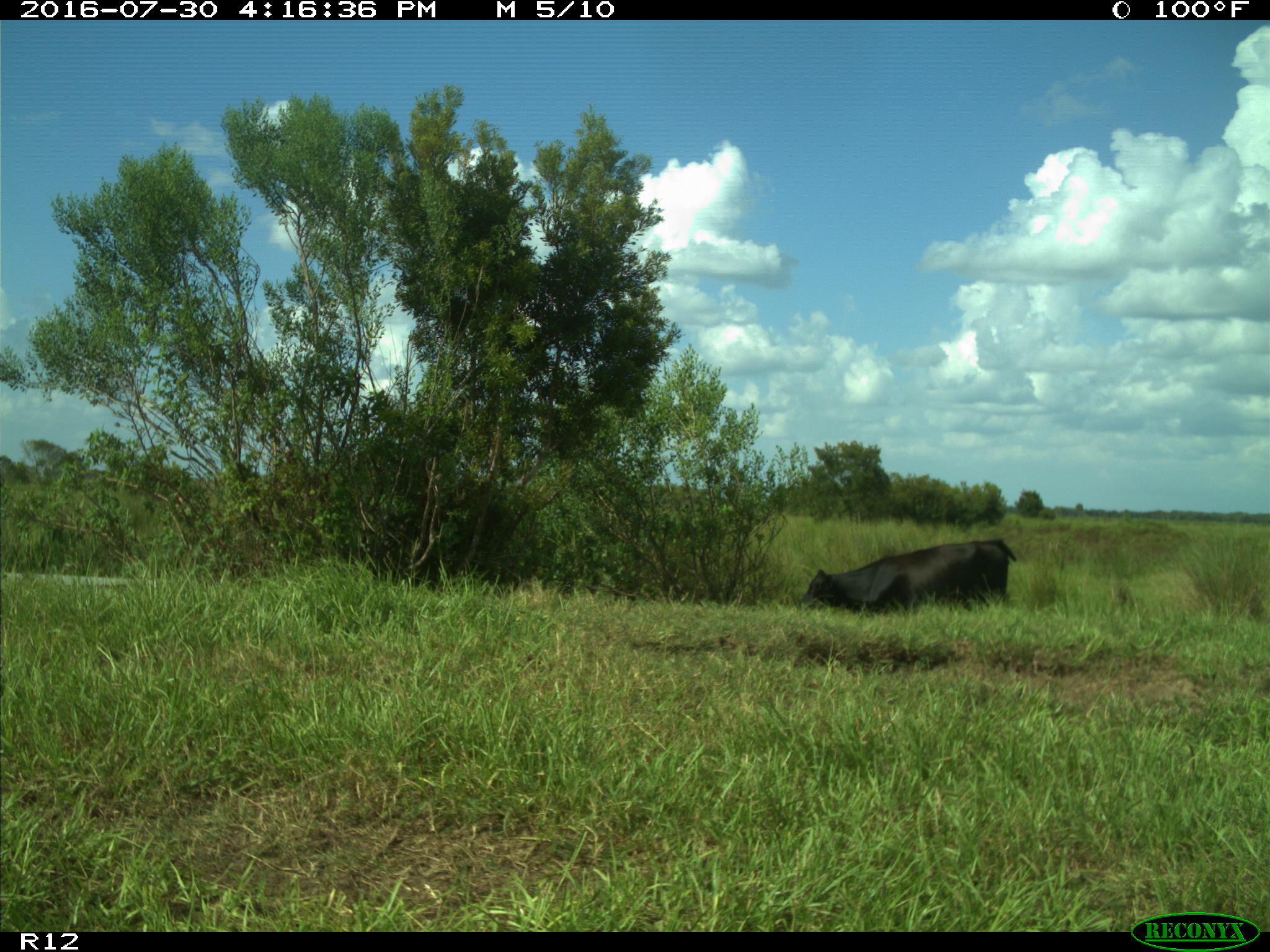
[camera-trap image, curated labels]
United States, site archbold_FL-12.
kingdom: Animalia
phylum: Chordata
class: Mammalia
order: Artiodactyla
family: Bovidae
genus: Bos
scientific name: Bos taurus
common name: domestic cow